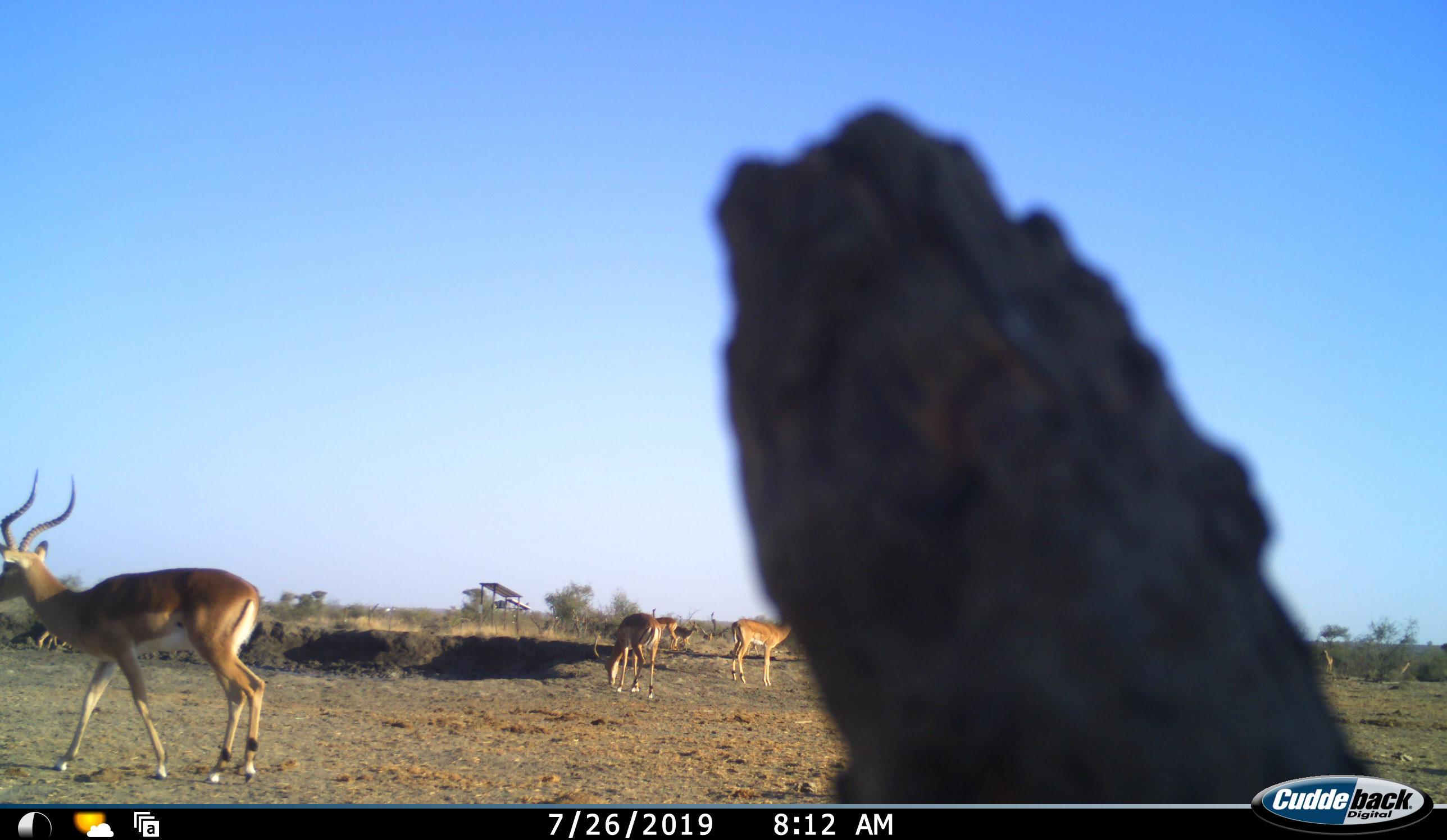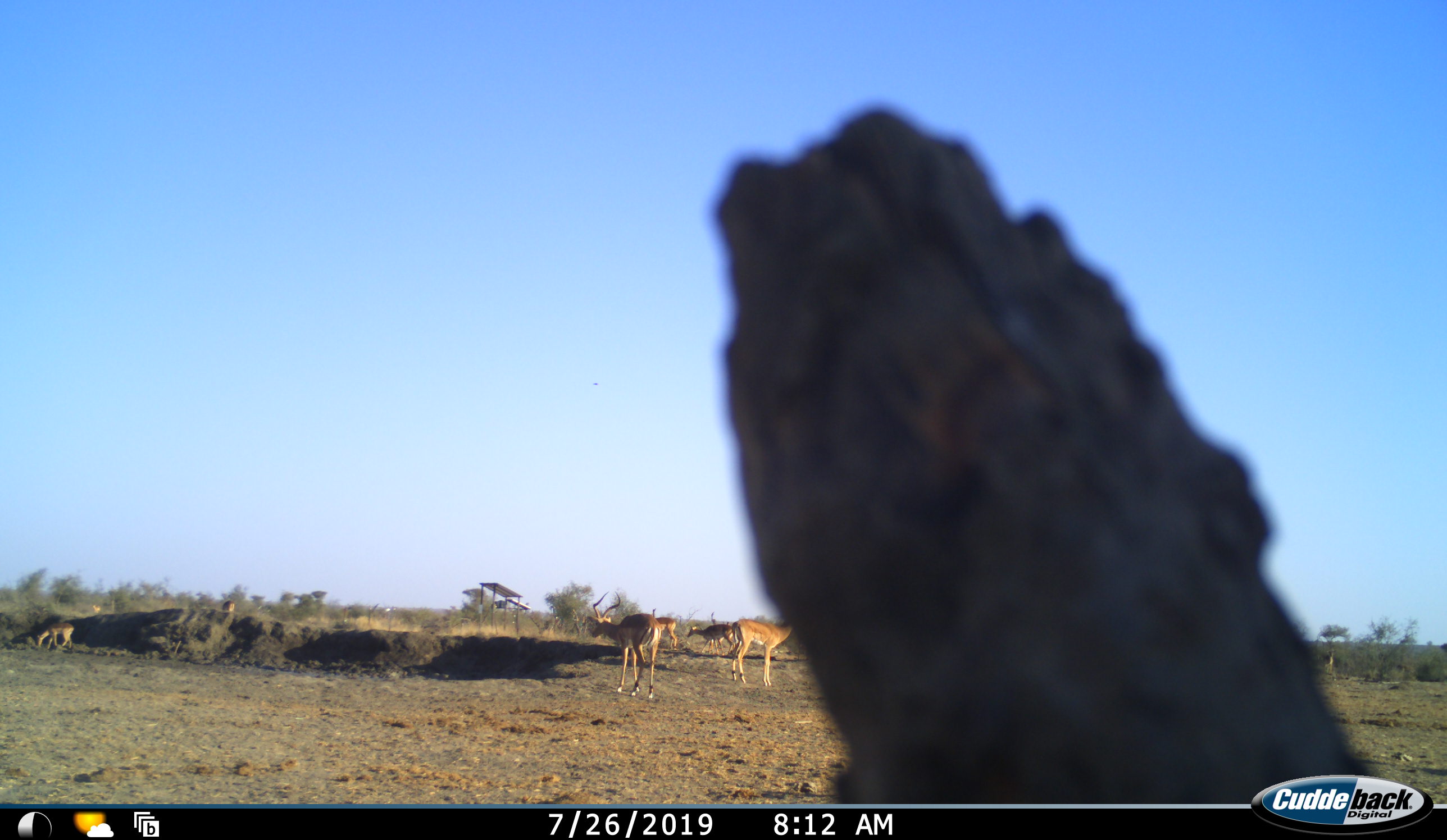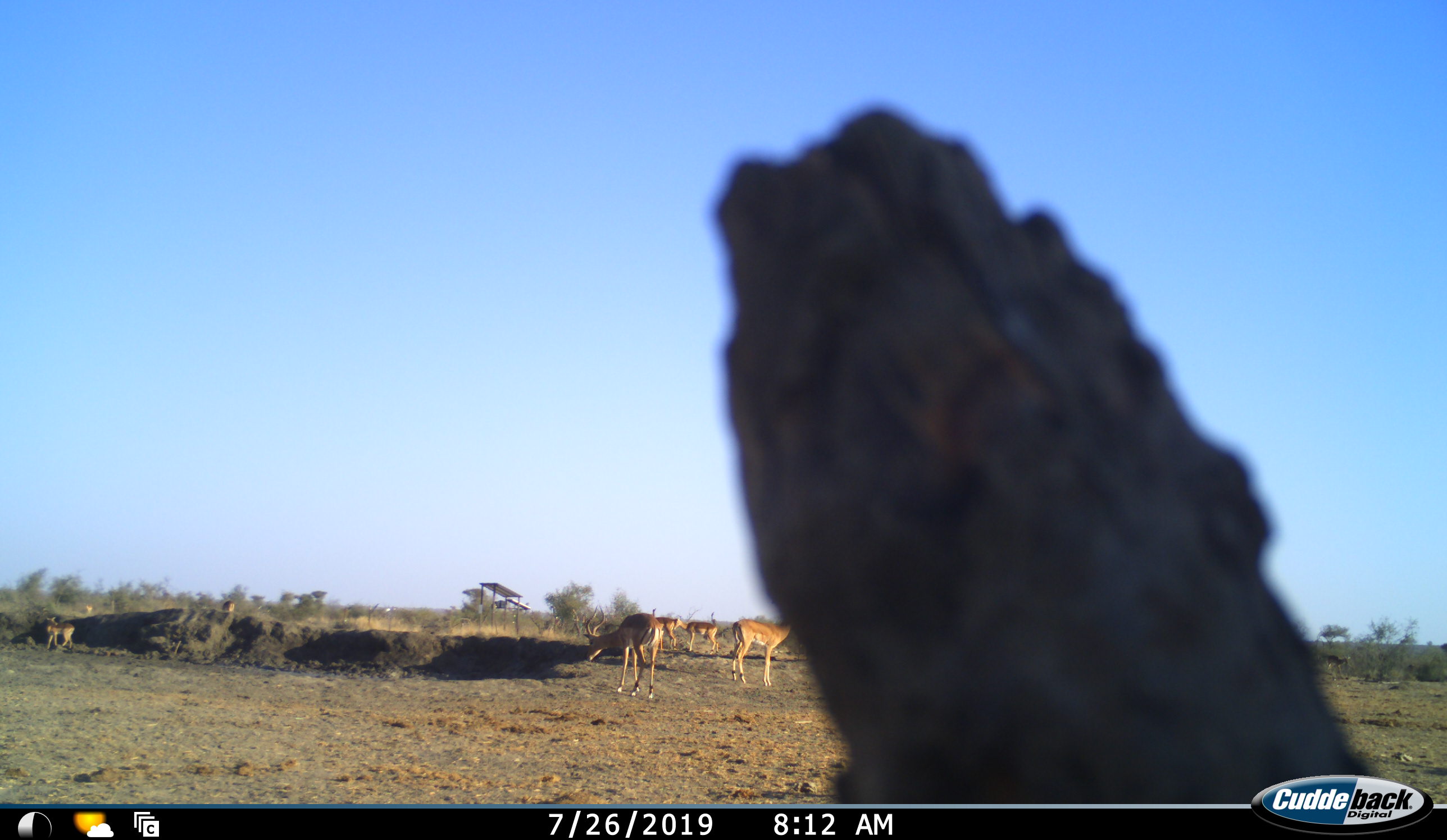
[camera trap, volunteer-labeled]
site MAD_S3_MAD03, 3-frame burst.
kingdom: Animalia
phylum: Chordata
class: Mammalia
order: Artiodactyla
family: Bovidae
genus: Aepyceros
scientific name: Aepyceros melampus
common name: impala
Impala (Aepyceros melampus), count 9. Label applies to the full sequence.